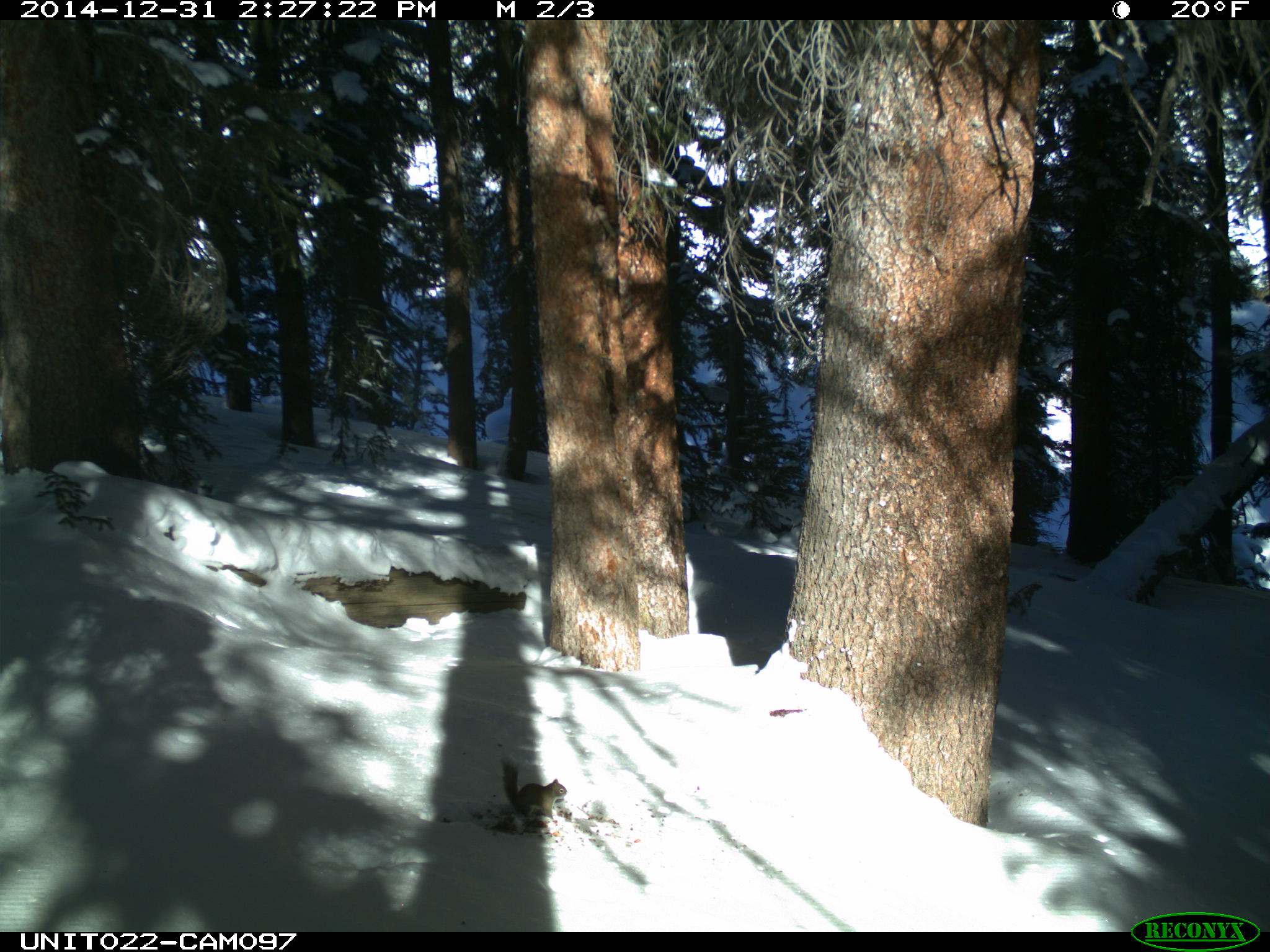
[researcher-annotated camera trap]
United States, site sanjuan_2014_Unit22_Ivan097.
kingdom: Animalia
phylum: Chordata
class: Mammalia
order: Rodentia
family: Sciuridae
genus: Tamiasciurus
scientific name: Tamiasciurus hudsonicus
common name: american red squirrel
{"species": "Tamiasciurus hudsonicus (american red squirrel)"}